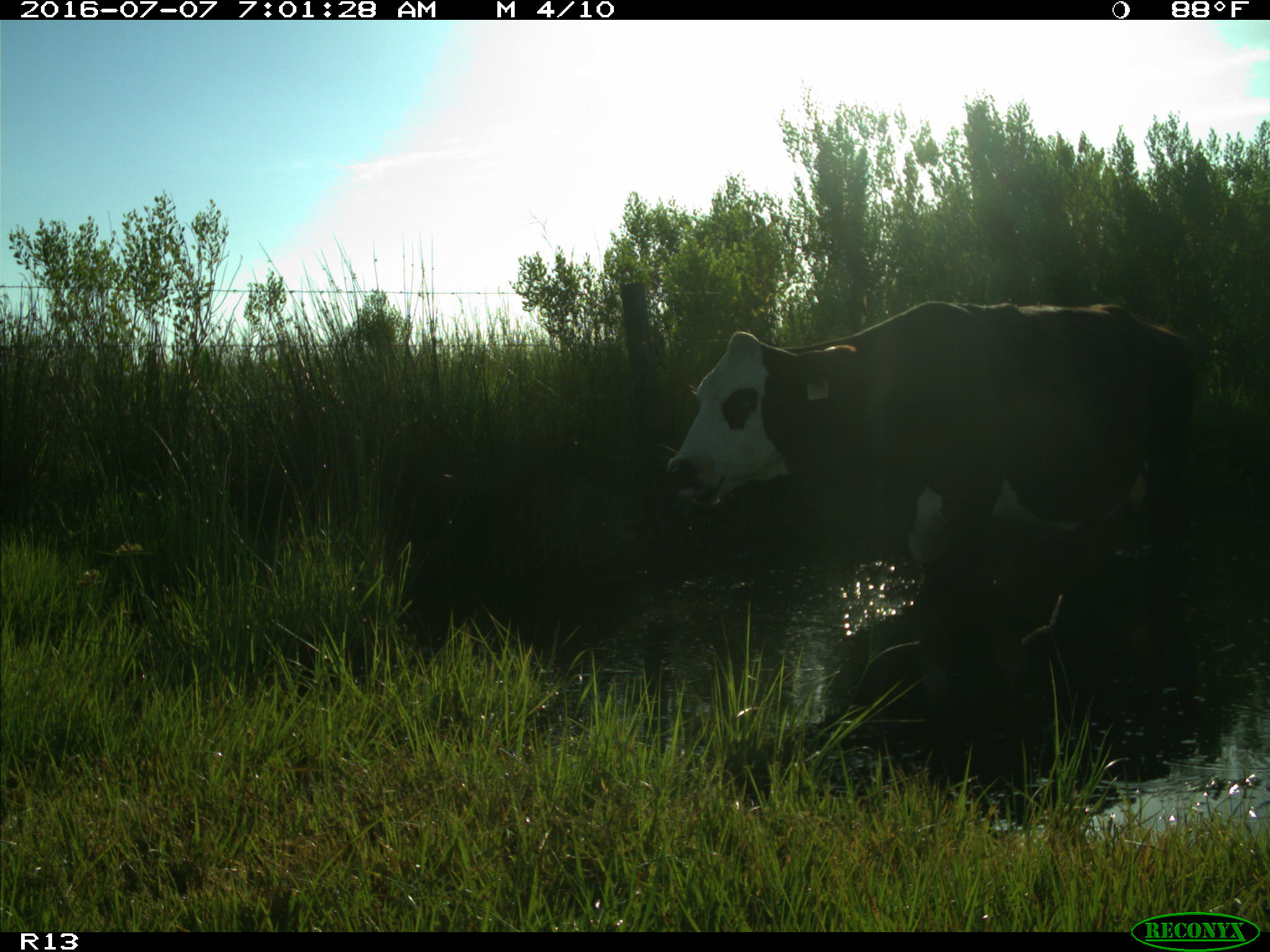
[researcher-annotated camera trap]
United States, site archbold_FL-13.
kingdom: Animalia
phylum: Chordata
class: Mammalia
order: Artiodactyla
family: Bovidae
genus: Bos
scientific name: Bos taurus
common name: domestic cow